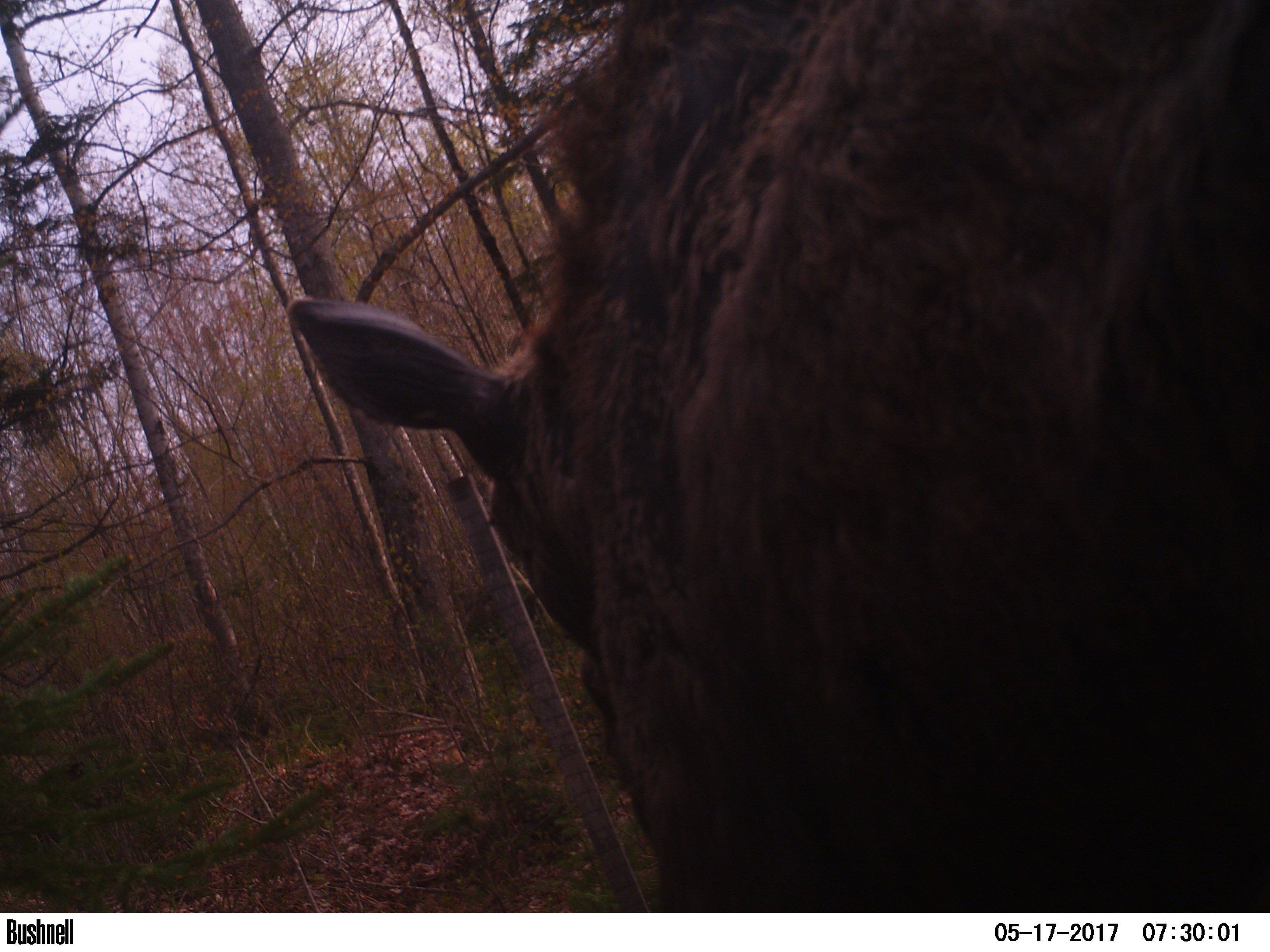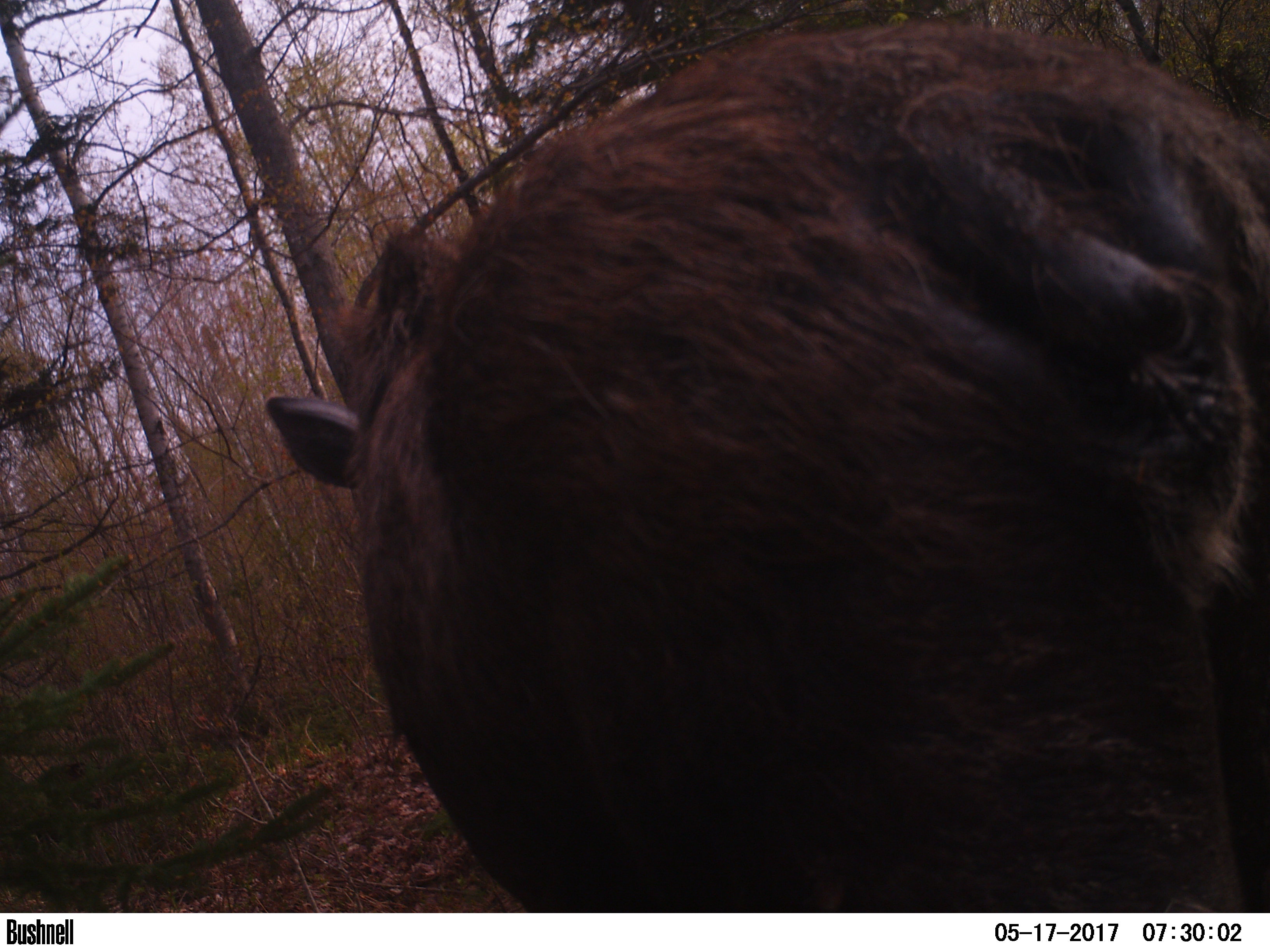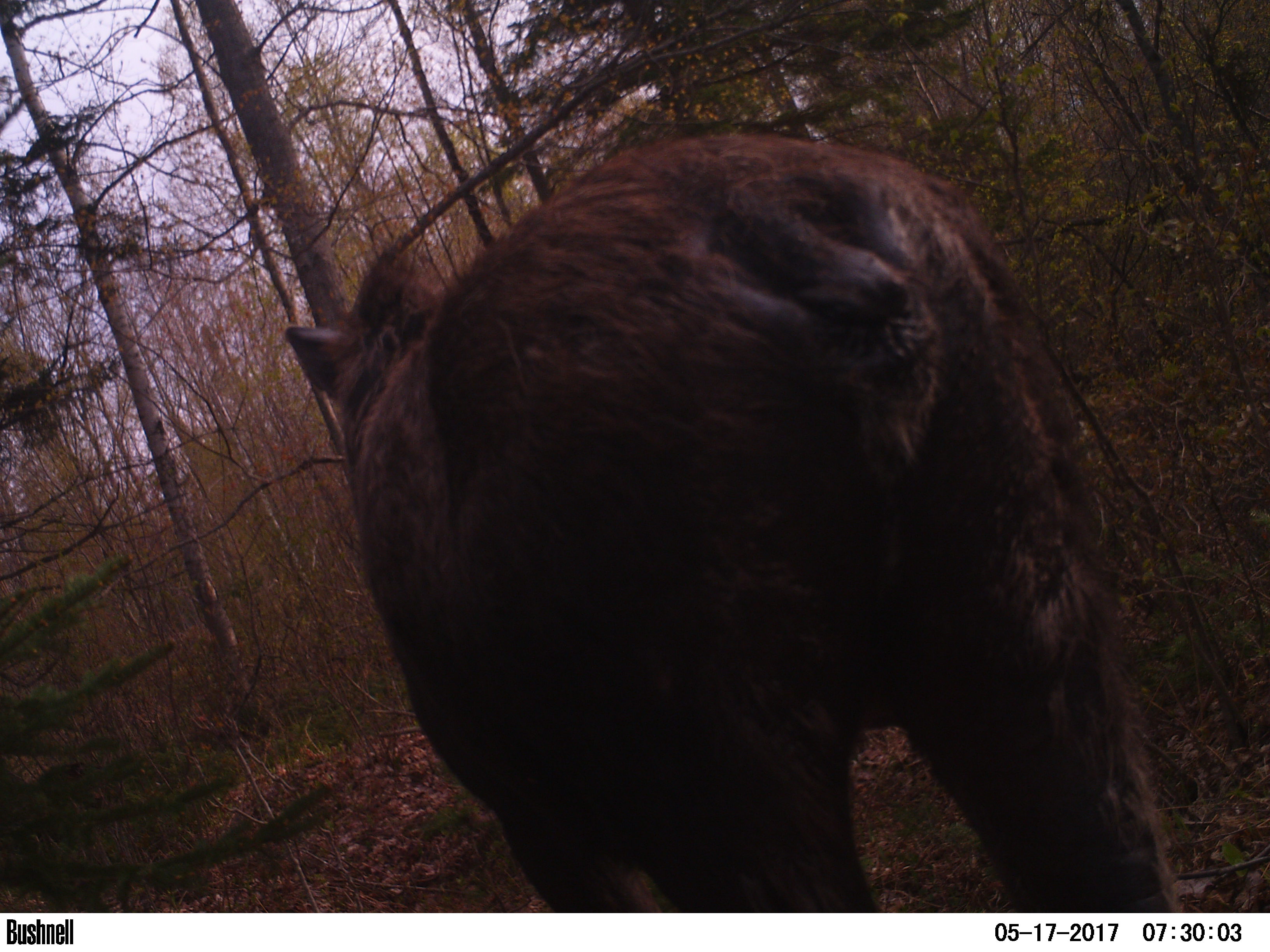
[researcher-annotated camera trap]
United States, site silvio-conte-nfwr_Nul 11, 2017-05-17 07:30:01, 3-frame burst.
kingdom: Animalia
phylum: Chordata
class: Mammalia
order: Artiodactyla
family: Cervidae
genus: Alces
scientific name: Alces alces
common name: moose